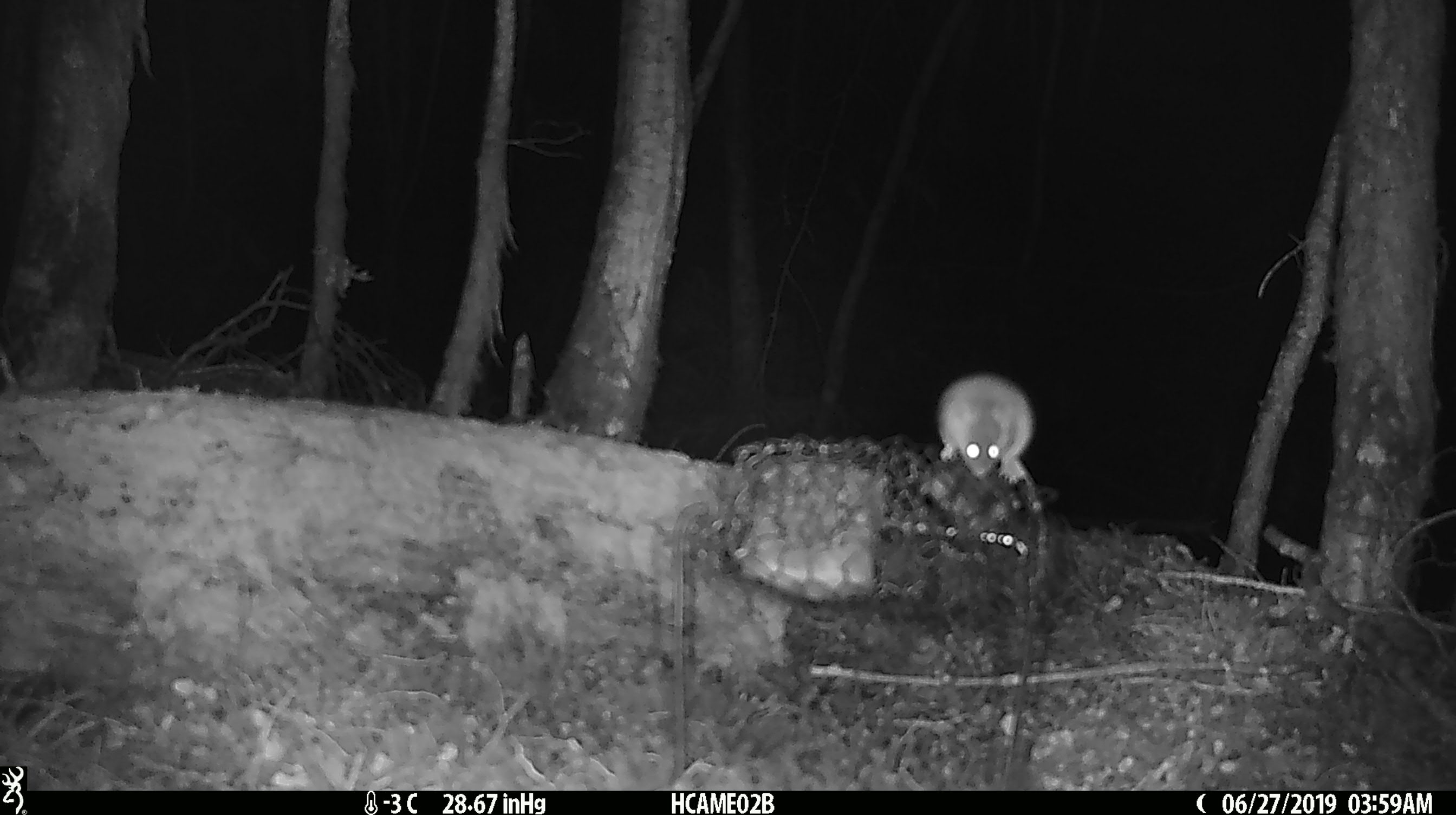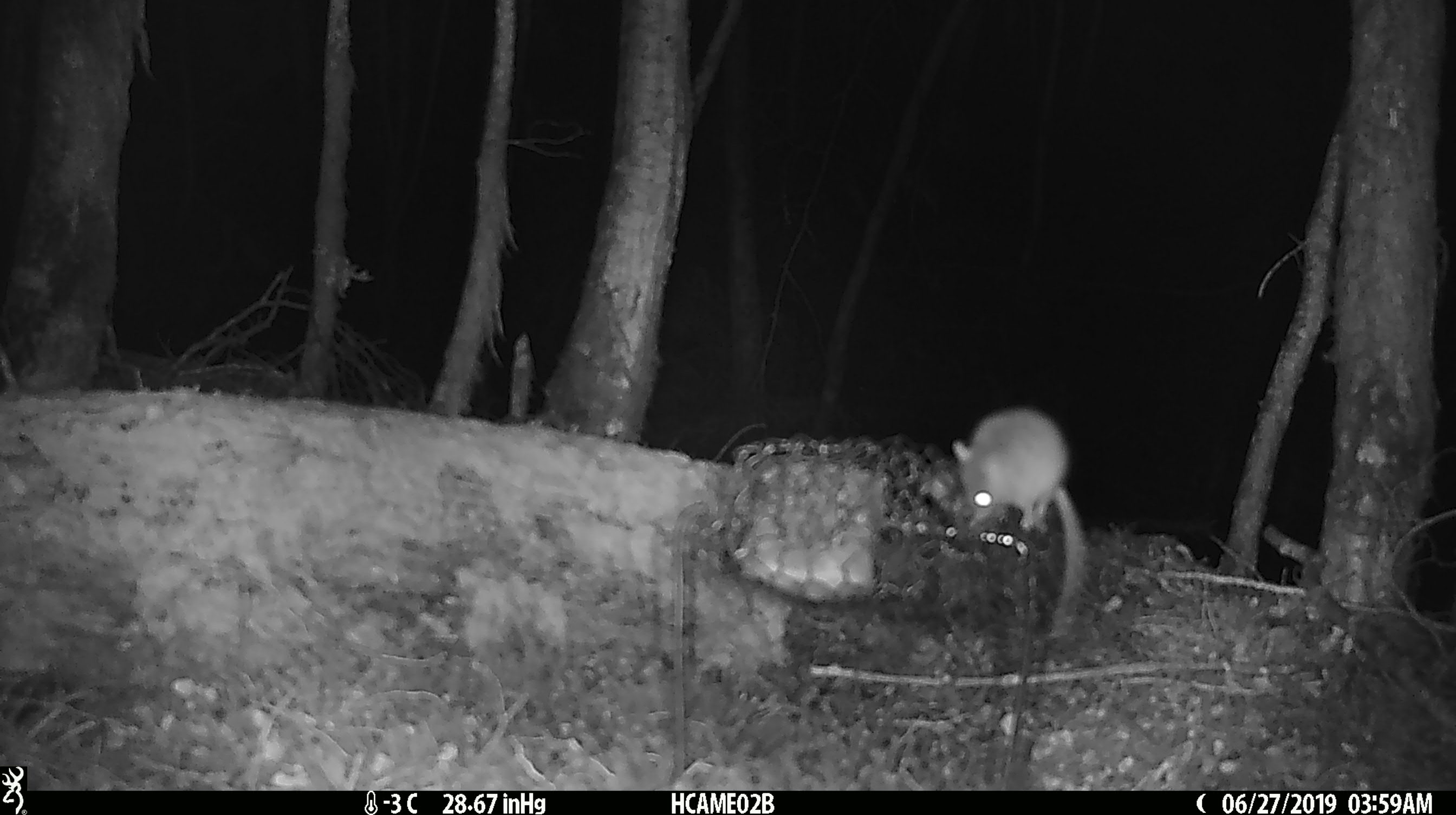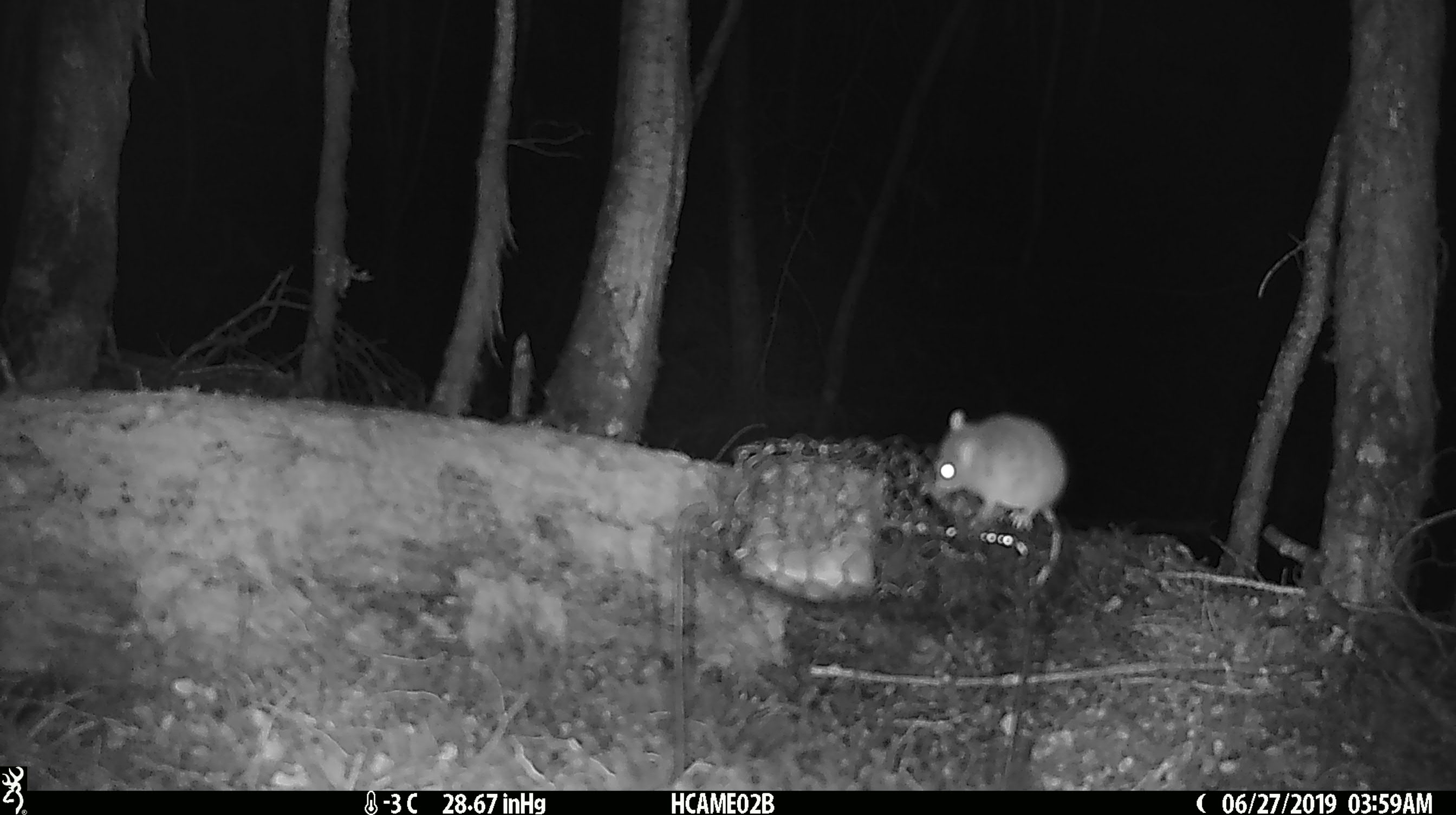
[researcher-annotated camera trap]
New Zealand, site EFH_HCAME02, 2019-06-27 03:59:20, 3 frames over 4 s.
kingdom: Animalia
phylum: Chordata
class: Mammalia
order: Rodentia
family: Muridae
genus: Mus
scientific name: Mus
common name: mouse